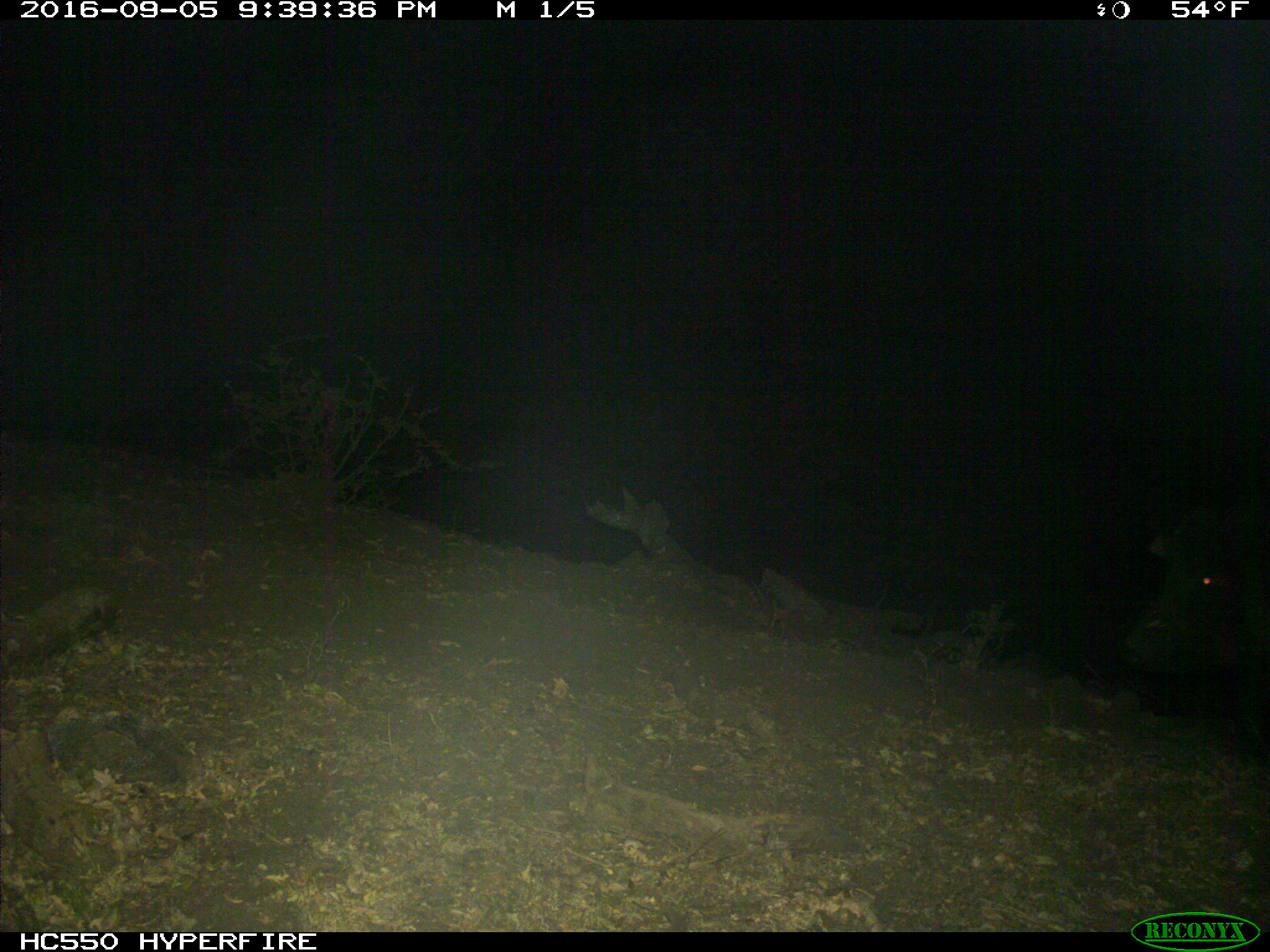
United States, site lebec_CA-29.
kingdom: Animalia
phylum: Chordata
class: Mammalia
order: Artiodactyla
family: Suidae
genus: Sus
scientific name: Sus scrofa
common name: wild boar